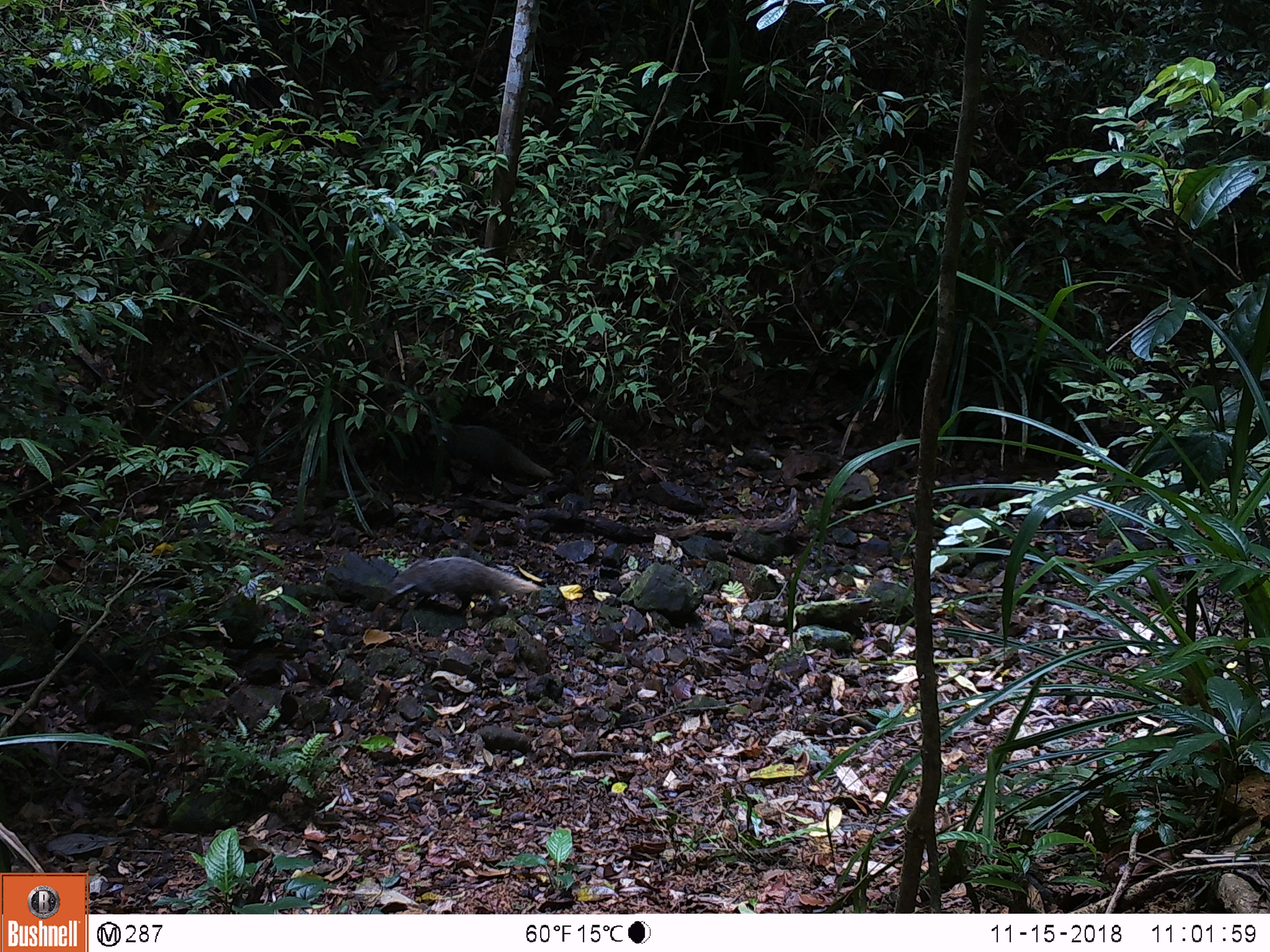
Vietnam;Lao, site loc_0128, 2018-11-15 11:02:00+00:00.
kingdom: Animalia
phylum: Chordata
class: Mammalia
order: Carnivora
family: Herpestidae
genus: Urva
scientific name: Urva urva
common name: crab-eating mongoose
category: crab eating mongoose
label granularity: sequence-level